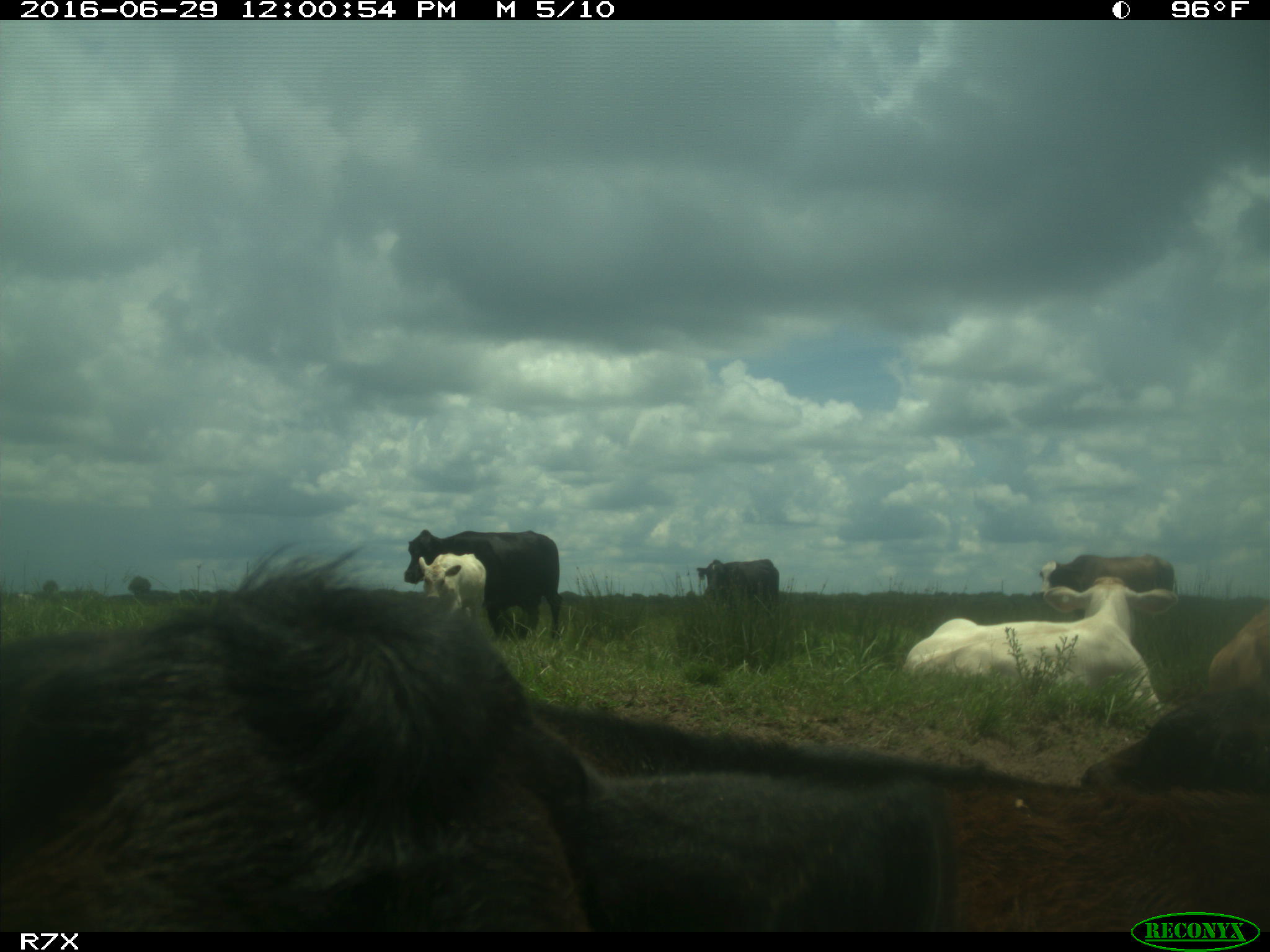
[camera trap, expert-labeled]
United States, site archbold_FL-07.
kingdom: Animalia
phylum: Chordata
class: Mammalia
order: Artiodactyla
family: Bovidae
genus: Bos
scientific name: Bos taurus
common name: domestic cow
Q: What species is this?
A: Bos taurus (domestic cow).